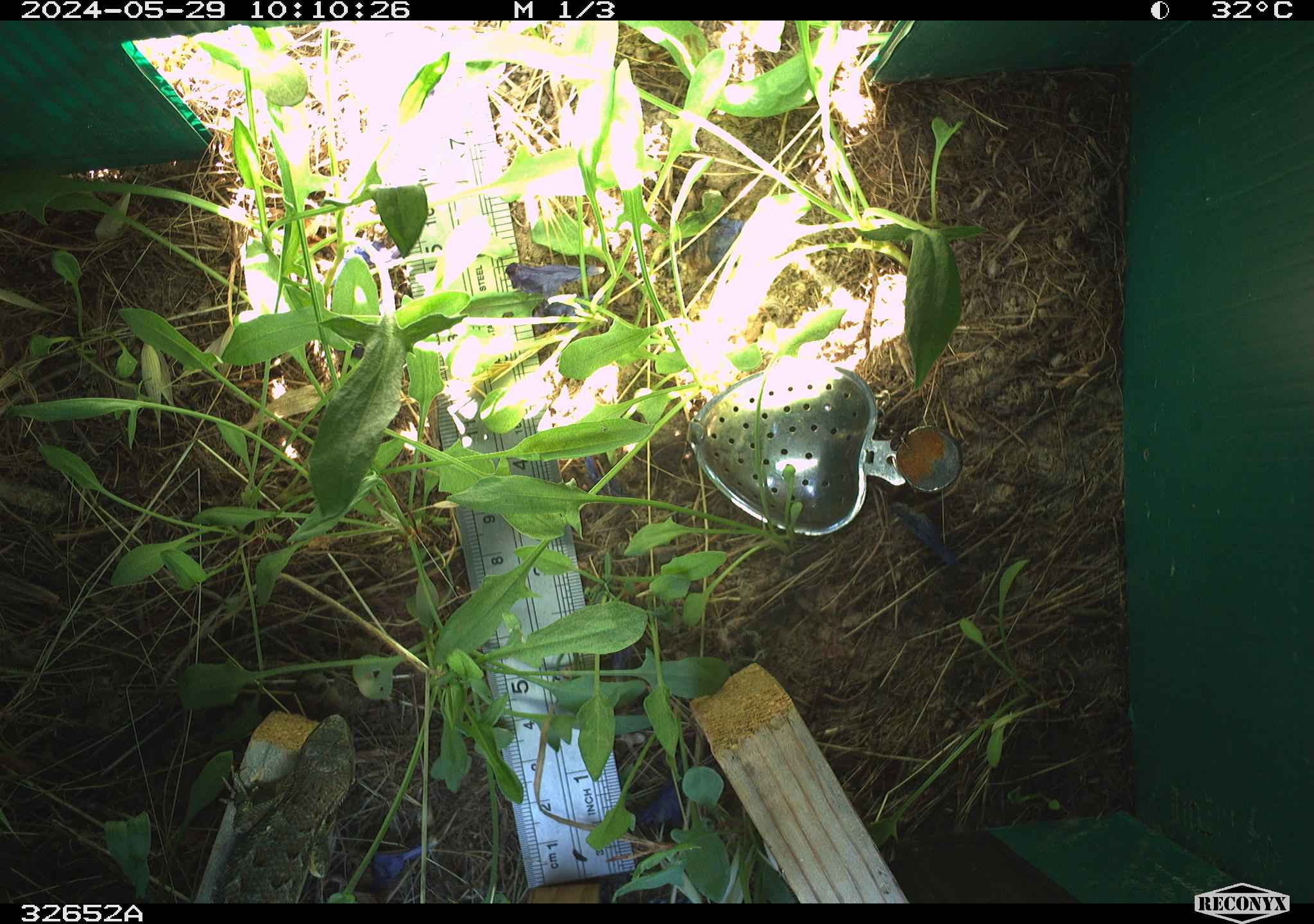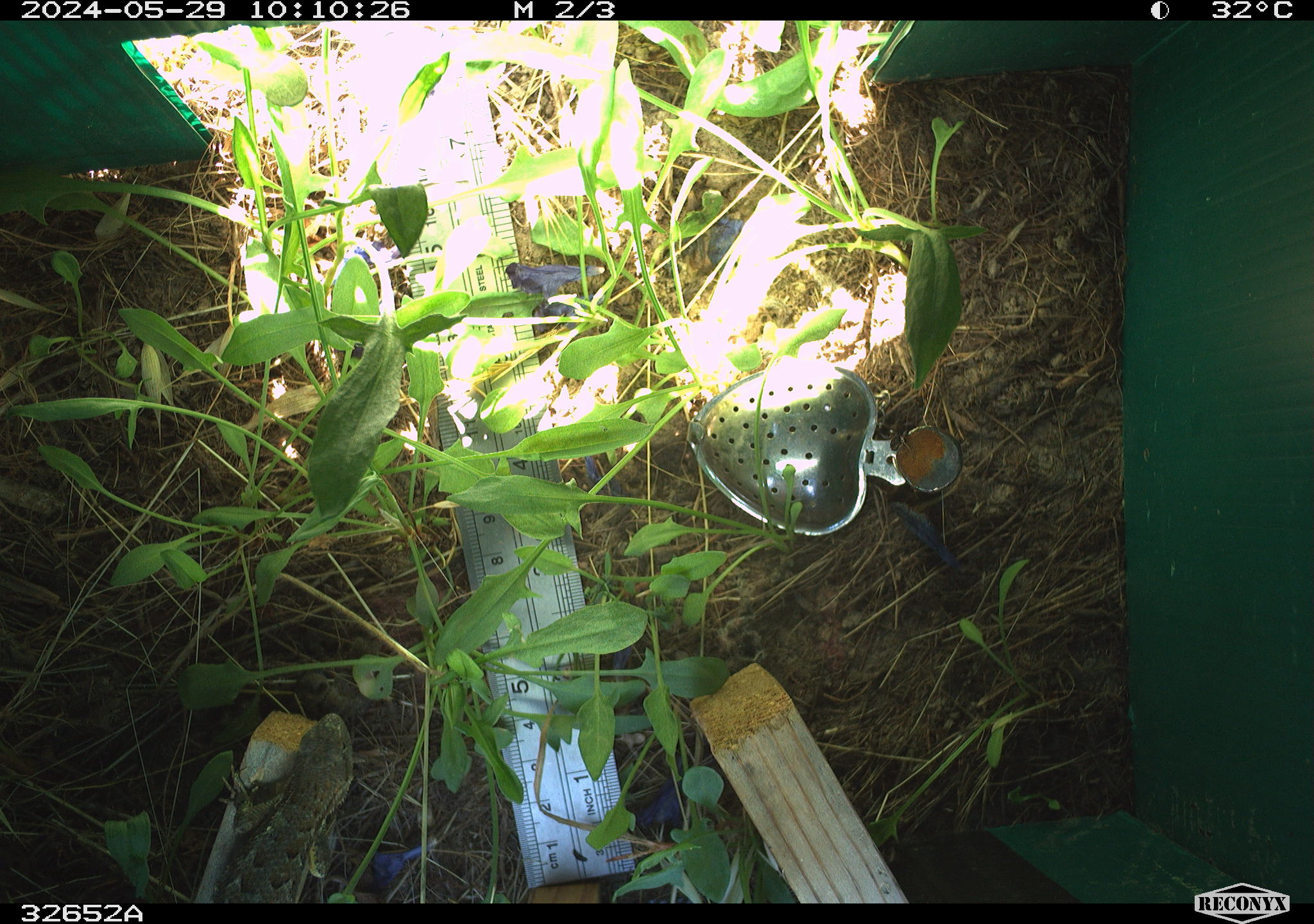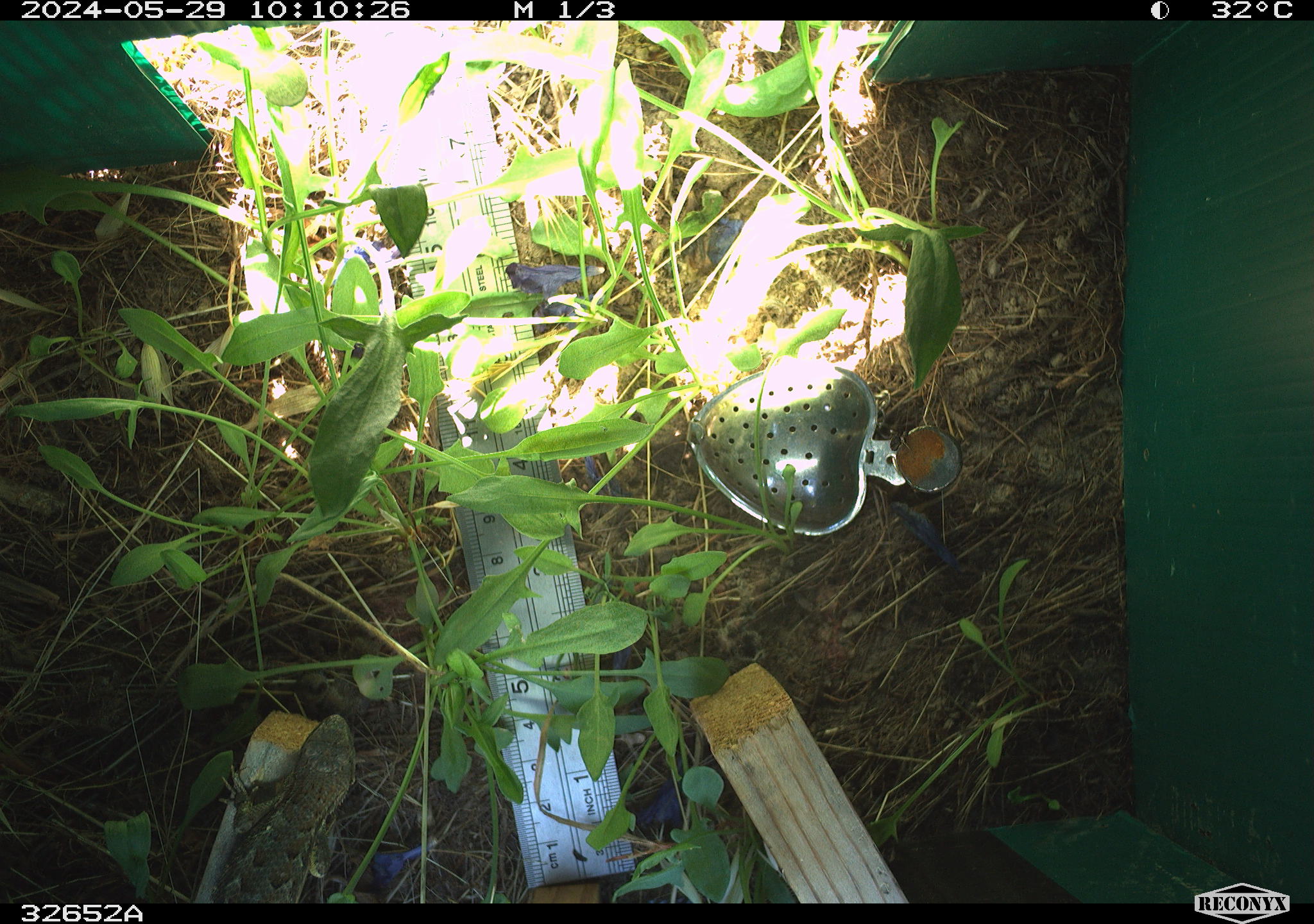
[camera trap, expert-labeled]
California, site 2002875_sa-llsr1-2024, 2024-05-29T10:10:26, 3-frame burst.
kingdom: Animalia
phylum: Chordata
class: Reptilia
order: Squamata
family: Phrynosomatidae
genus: Sceloporus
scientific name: Sceloporus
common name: spiny lizards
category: sceloporus species